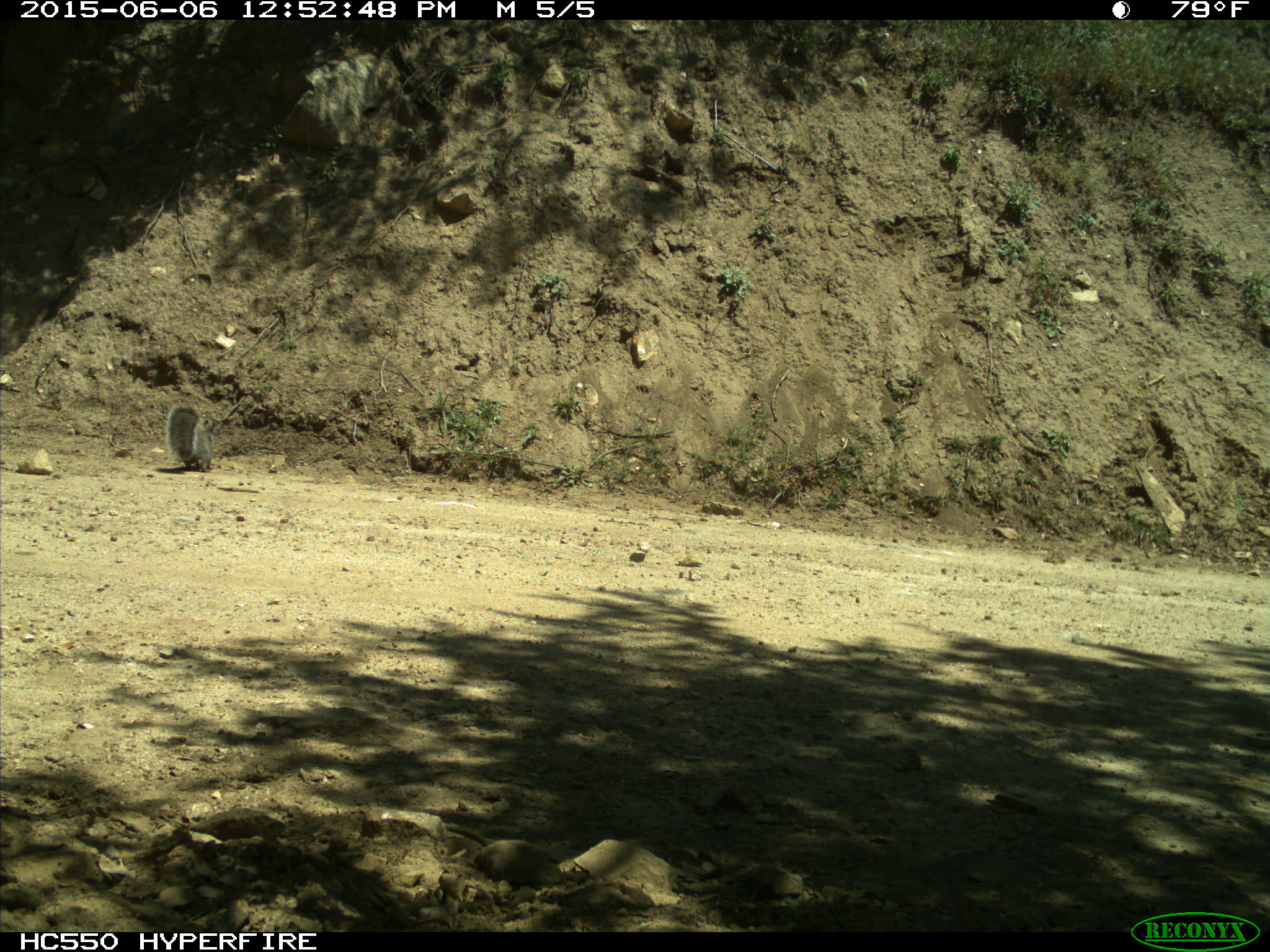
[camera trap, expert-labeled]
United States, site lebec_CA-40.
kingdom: Animalia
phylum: Chordata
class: Mammalia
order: Rodentia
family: Sciuridae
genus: Sciurus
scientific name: Sciurus carolinensis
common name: eastern gray squirrel